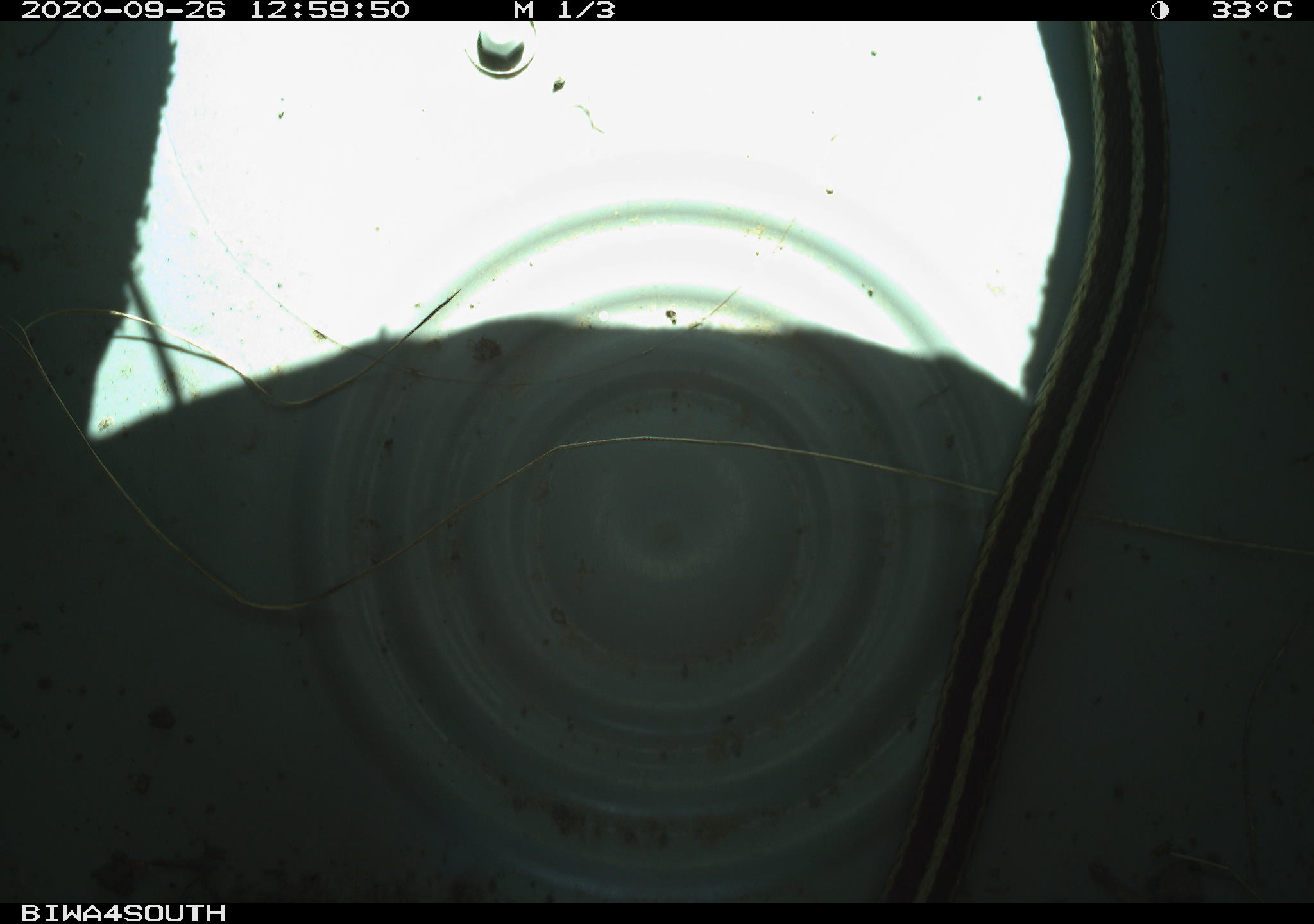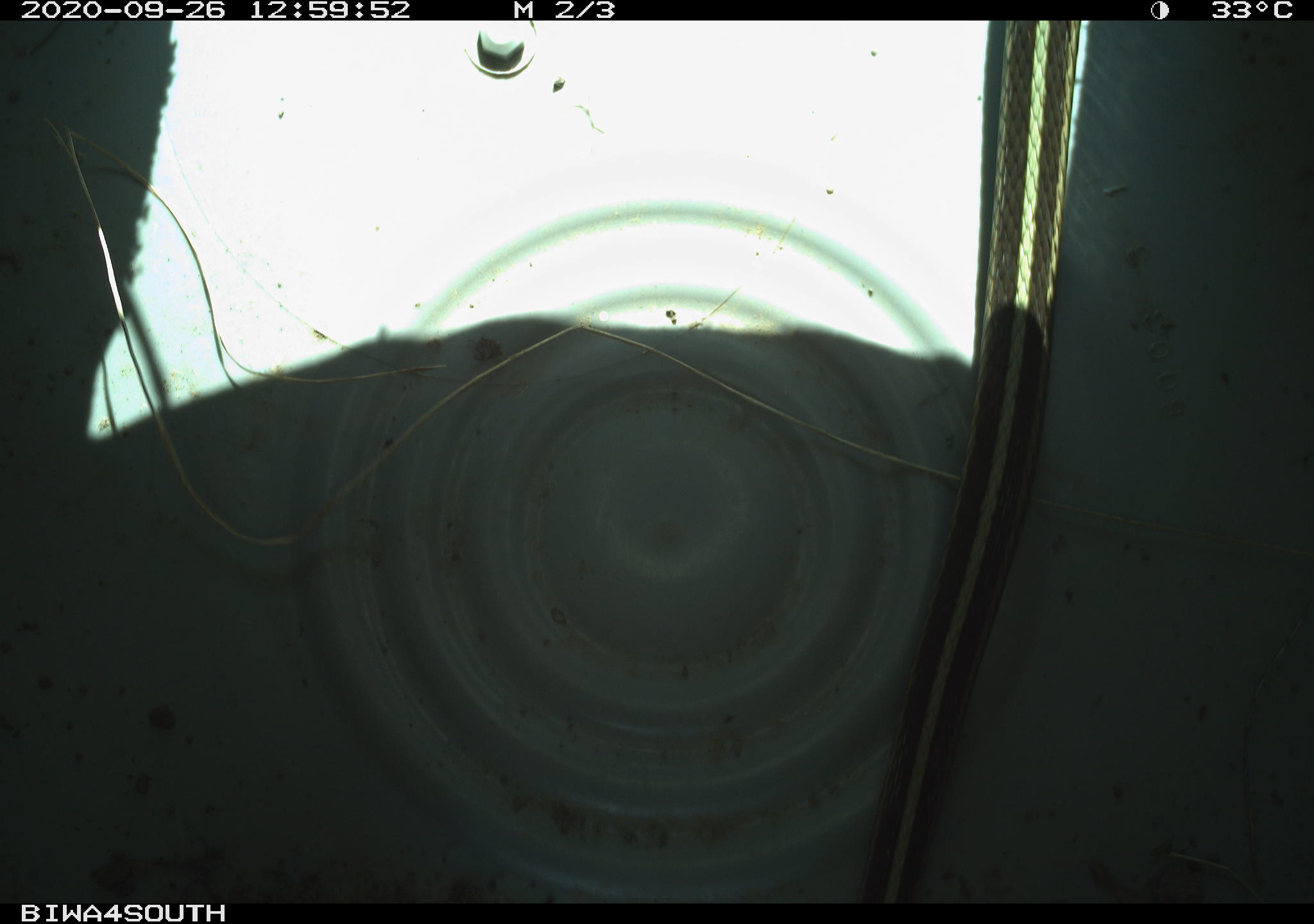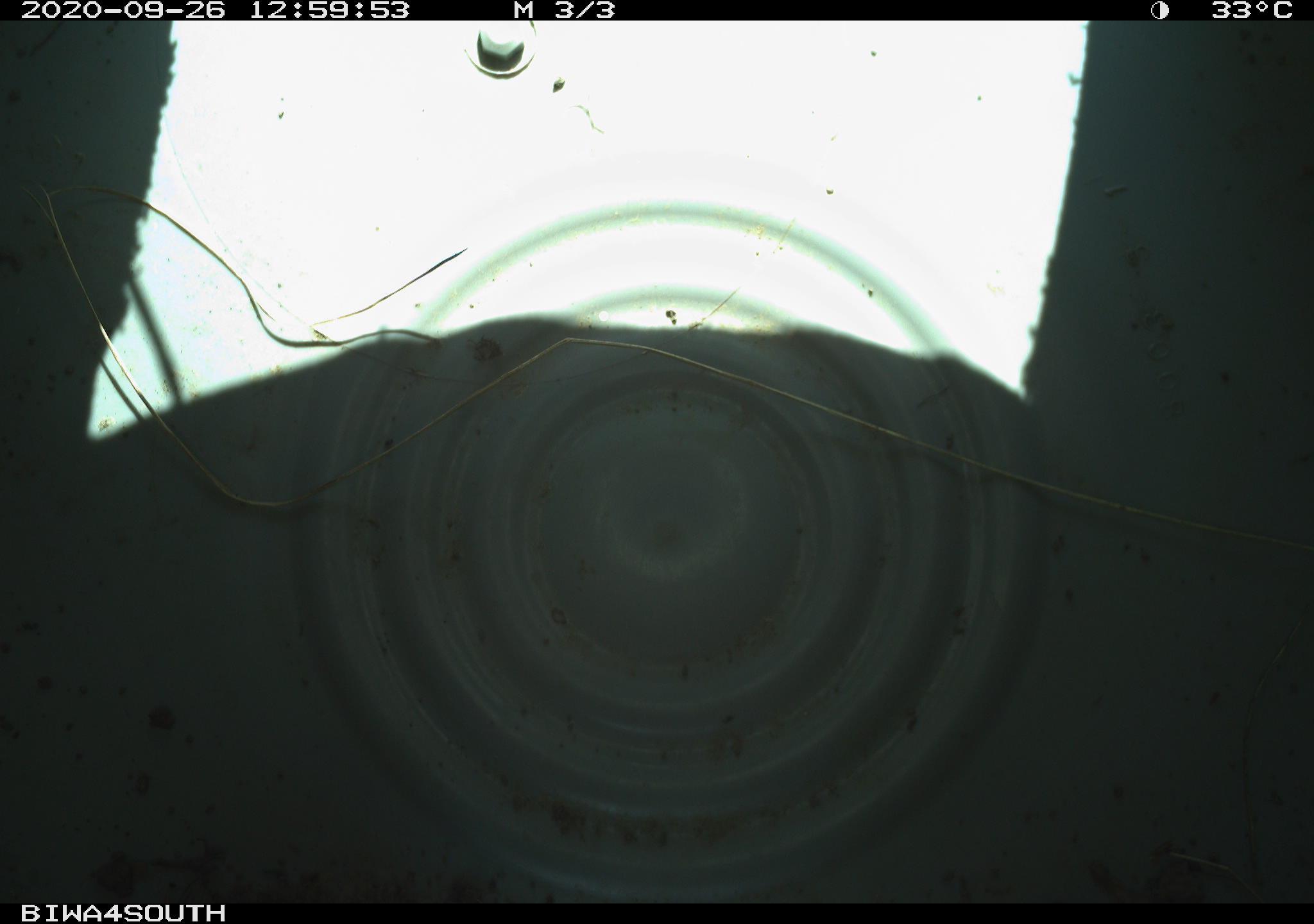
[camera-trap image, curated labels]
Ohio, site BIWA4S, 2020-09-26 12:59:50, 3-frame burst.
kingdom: Animalia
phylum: Chordata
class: Reptilia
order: Squamata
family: Colubridae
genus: Thamnophis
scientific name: Thamnophis sirtalis sirtalis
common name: eastern gartersnake